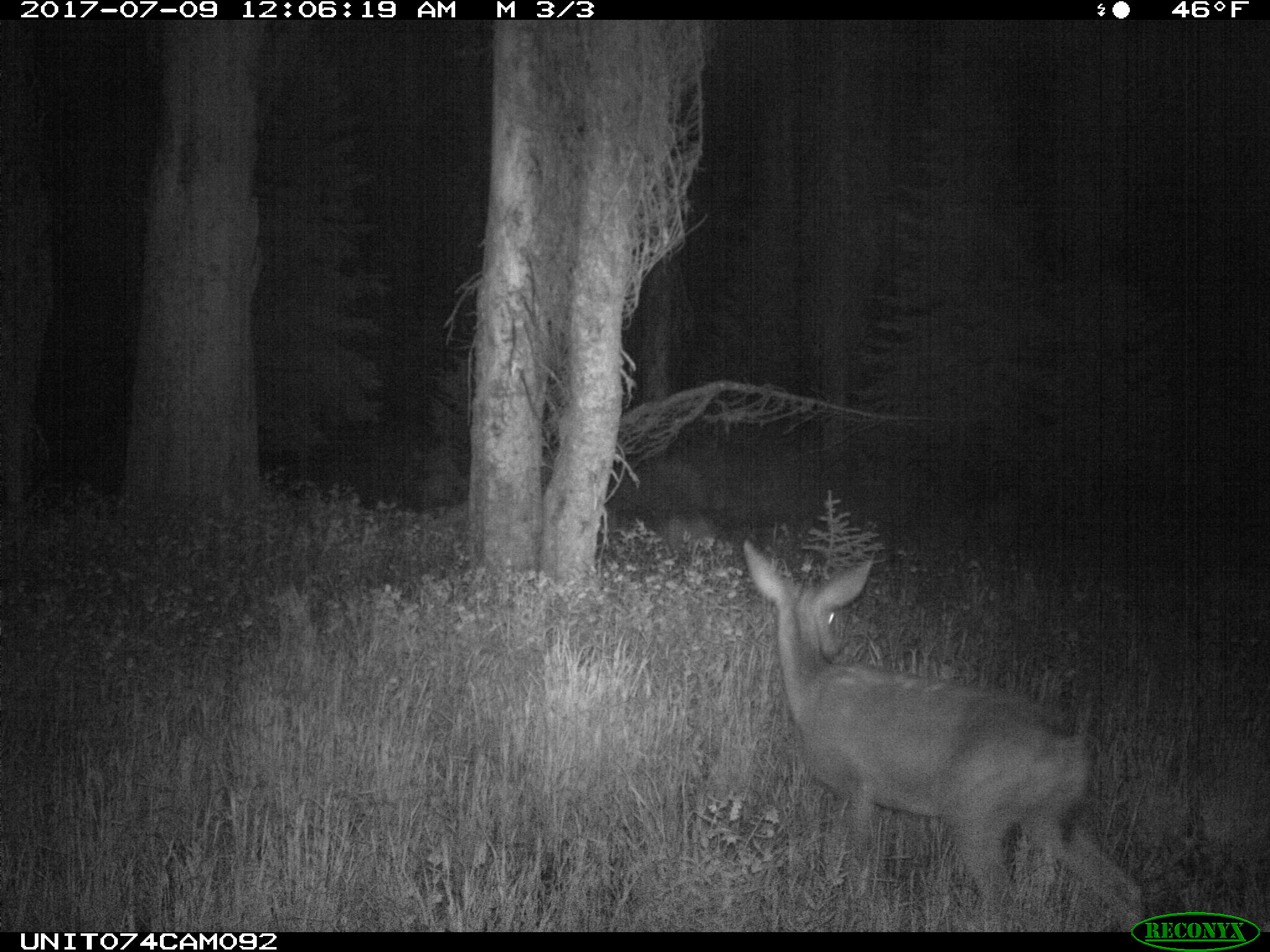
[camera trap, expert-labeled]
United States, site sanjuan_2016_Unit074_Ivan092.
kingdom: Animalia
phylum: Chordata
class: Mammalia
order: Artiodactyla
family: Cervidae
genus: Odocoileus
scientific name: Odocoileus hemionus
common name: mule deer